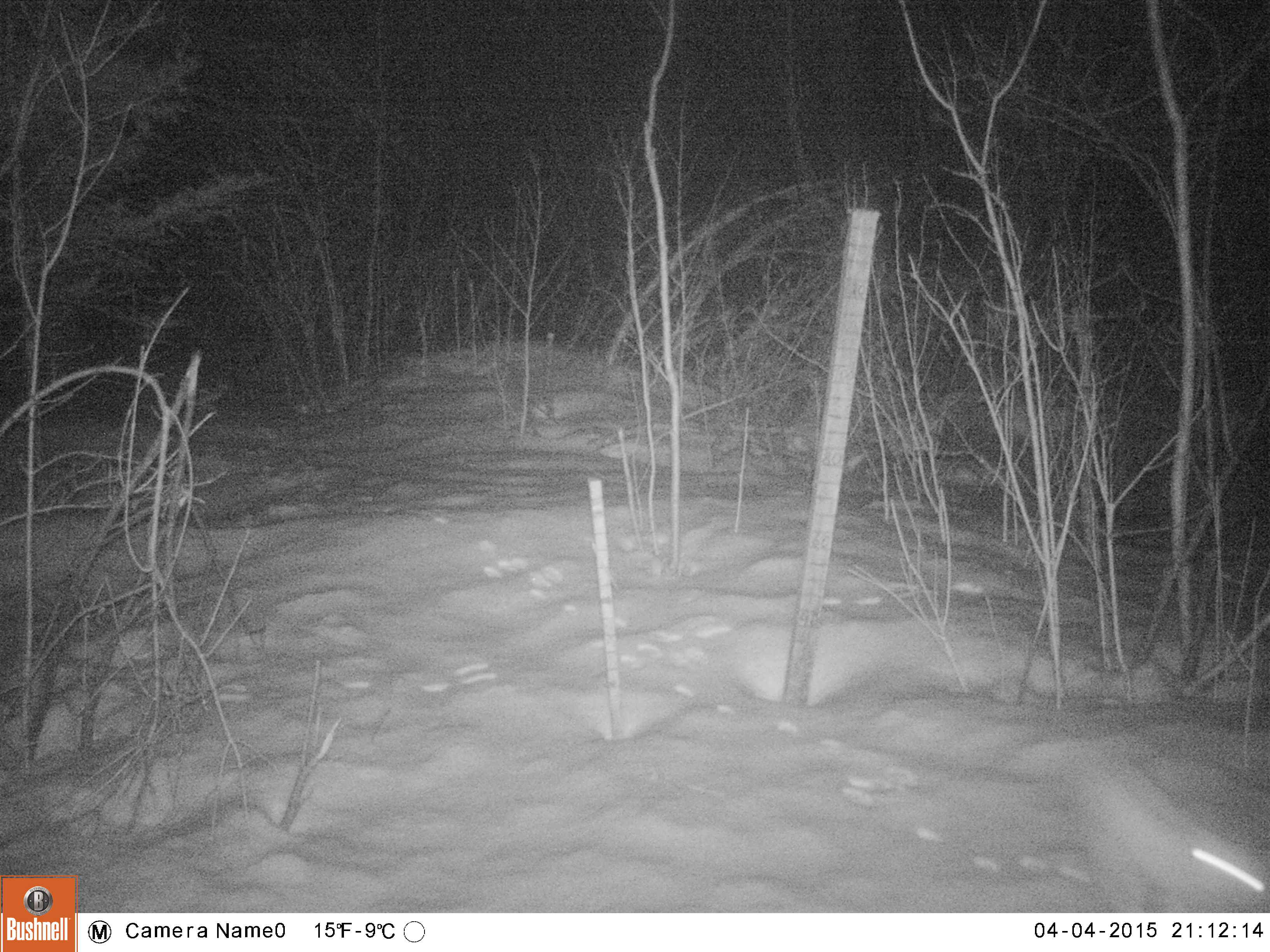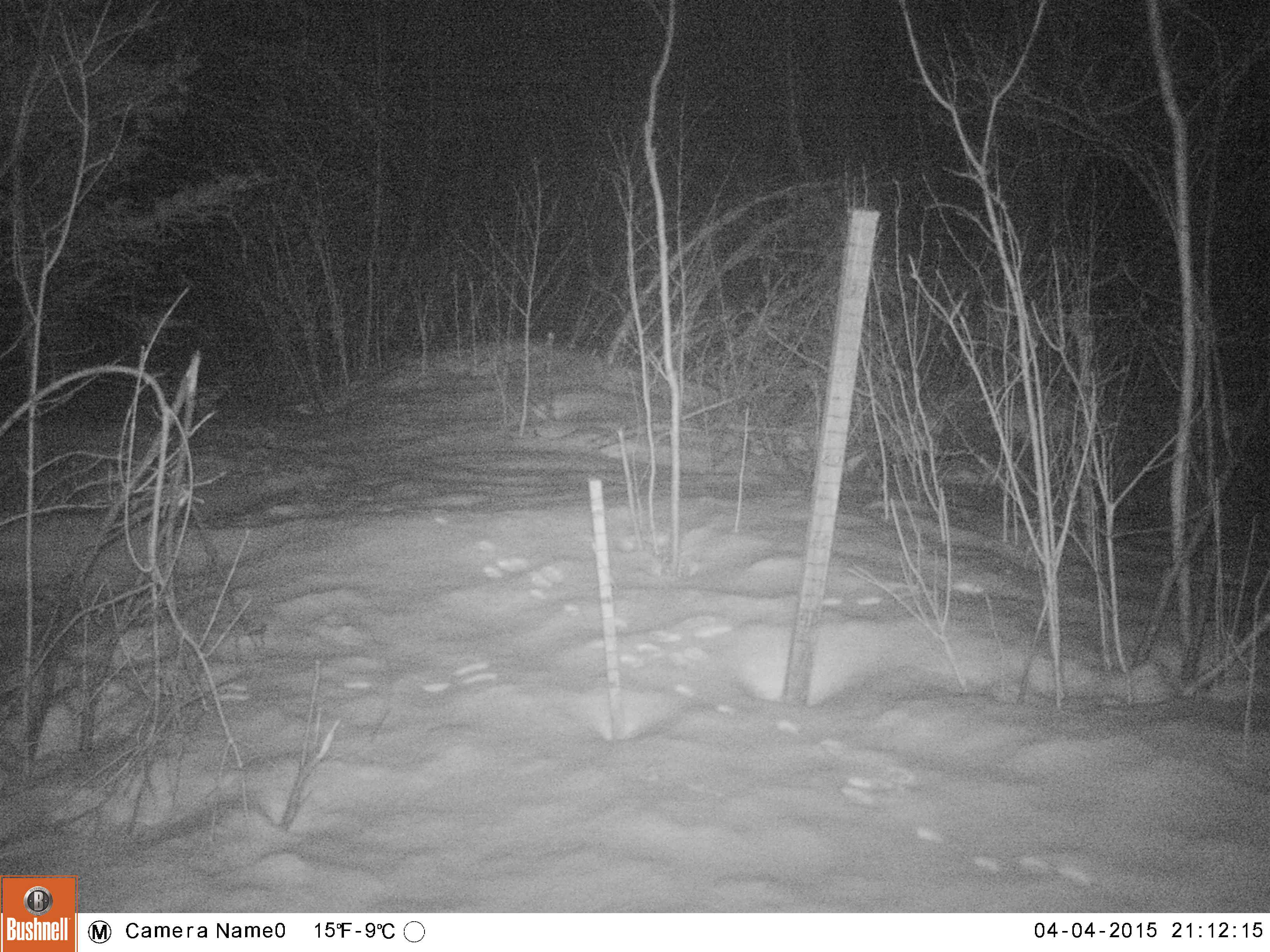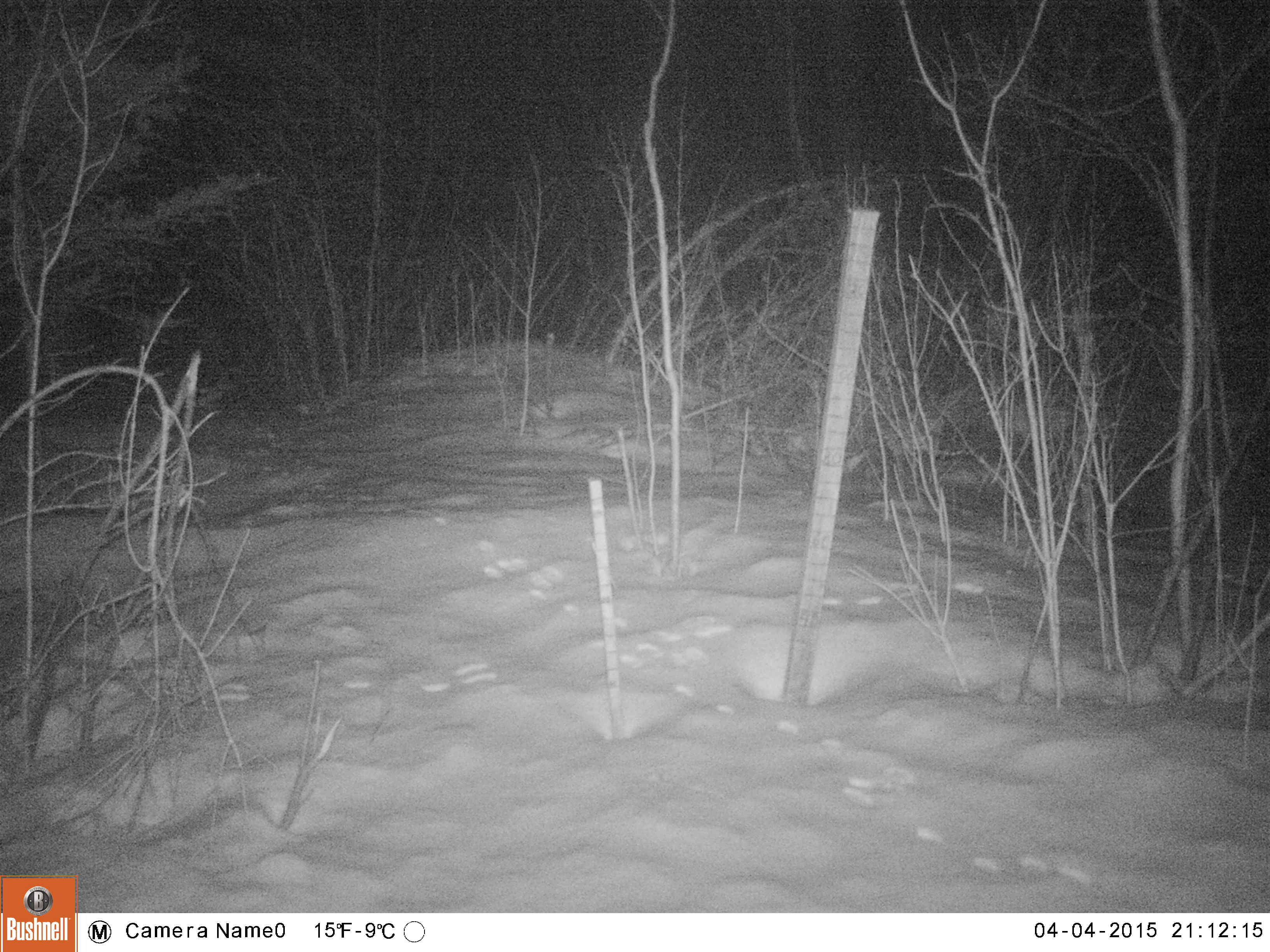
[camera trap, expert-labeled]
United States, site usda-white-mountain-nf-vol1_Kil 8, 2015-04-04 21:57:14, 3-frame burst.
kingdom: Animalia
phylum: Chordata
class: Mammalia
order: Lagomorpha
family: Leporidae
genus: Lepus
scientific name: Lepus americanus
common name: snowshoe hare